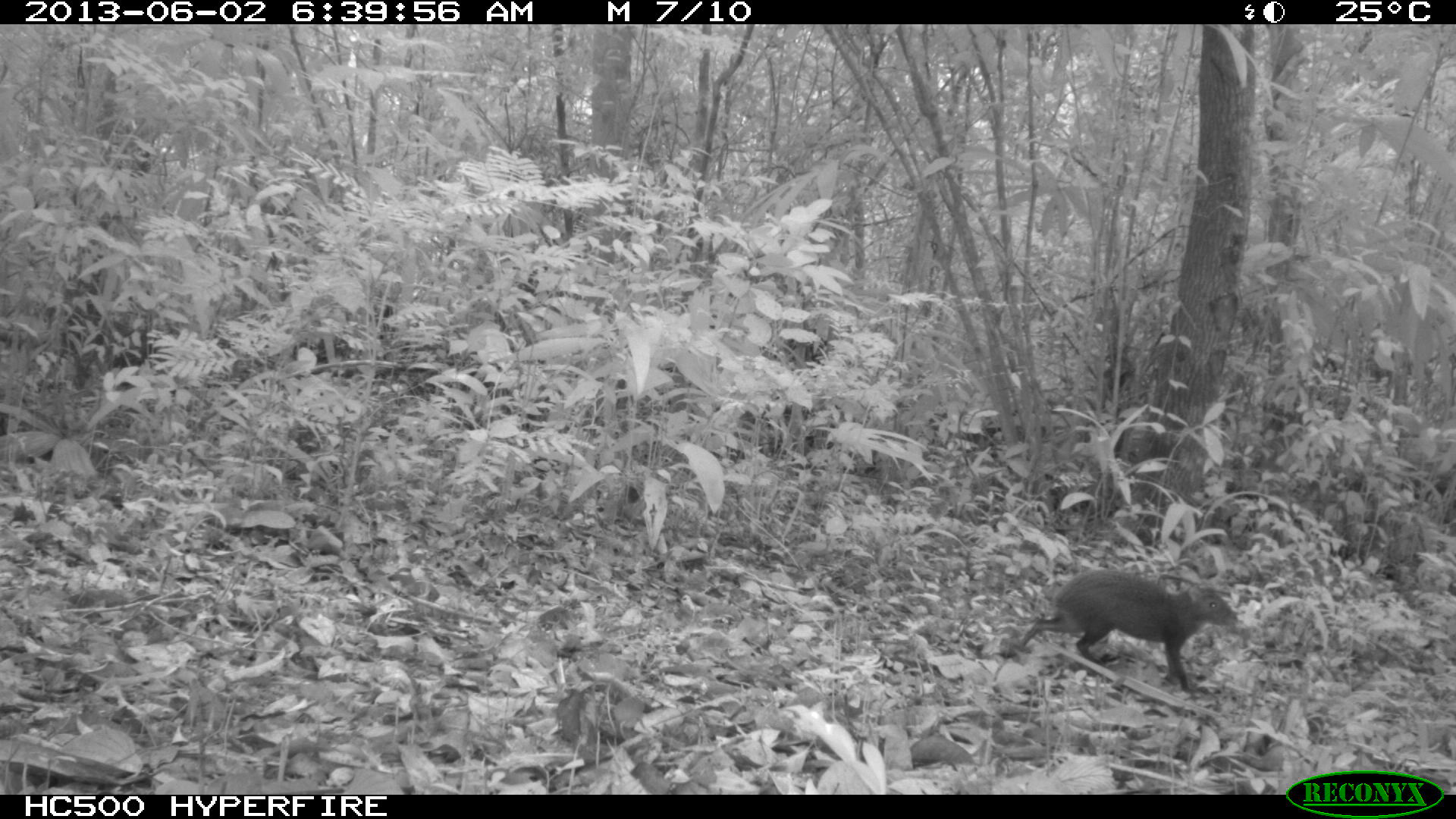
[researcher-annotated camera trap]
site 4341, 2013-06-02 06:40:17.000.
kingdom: Animalia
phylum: Chordata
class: Mammalia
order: Rodentia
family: Dasyproctidae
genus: Dasyprocta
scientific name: Dasyprocta punctata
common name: central american agouti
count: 1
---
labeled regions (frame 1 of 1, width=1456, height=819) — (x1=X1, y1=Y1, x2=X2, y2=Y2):
dasyprocta punctata: (x1=1016, y1=566, x2=1239, y2=691)